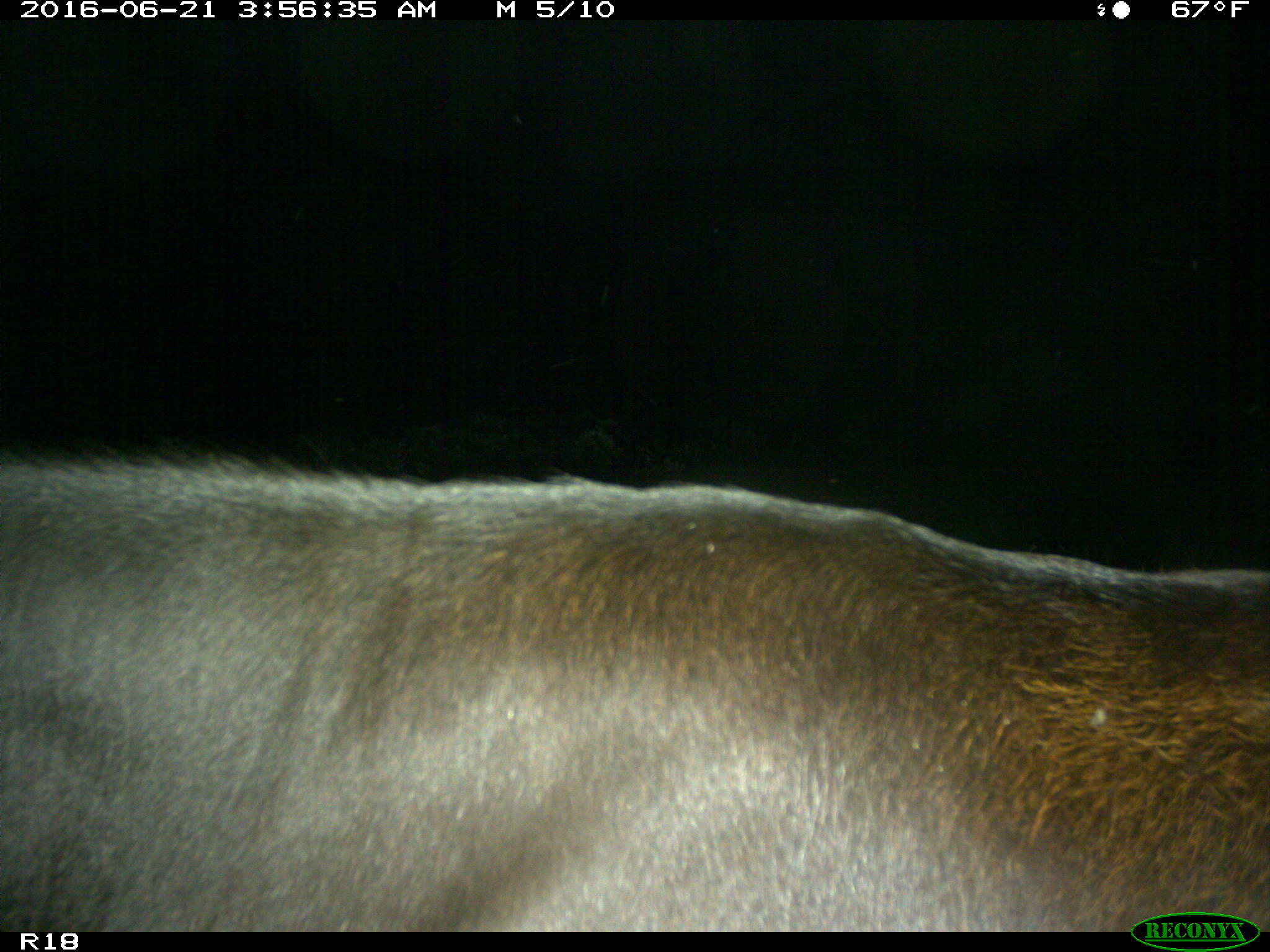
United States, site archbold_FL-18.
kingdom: Animalia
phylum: Chordata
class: Mammalia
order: Artiodactyla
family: Bovidae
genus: Bos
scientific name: Bos taurus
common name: domestic cow